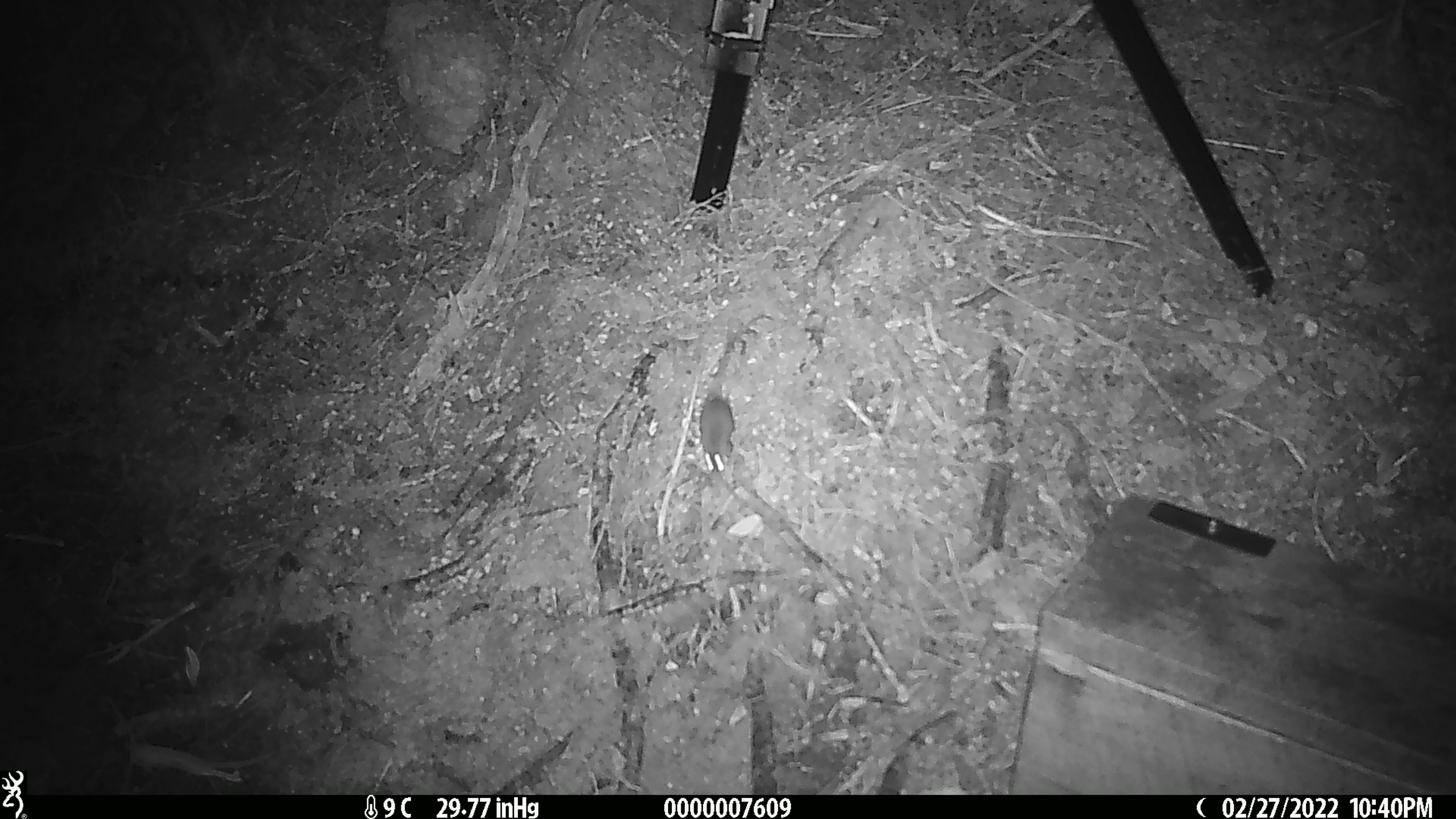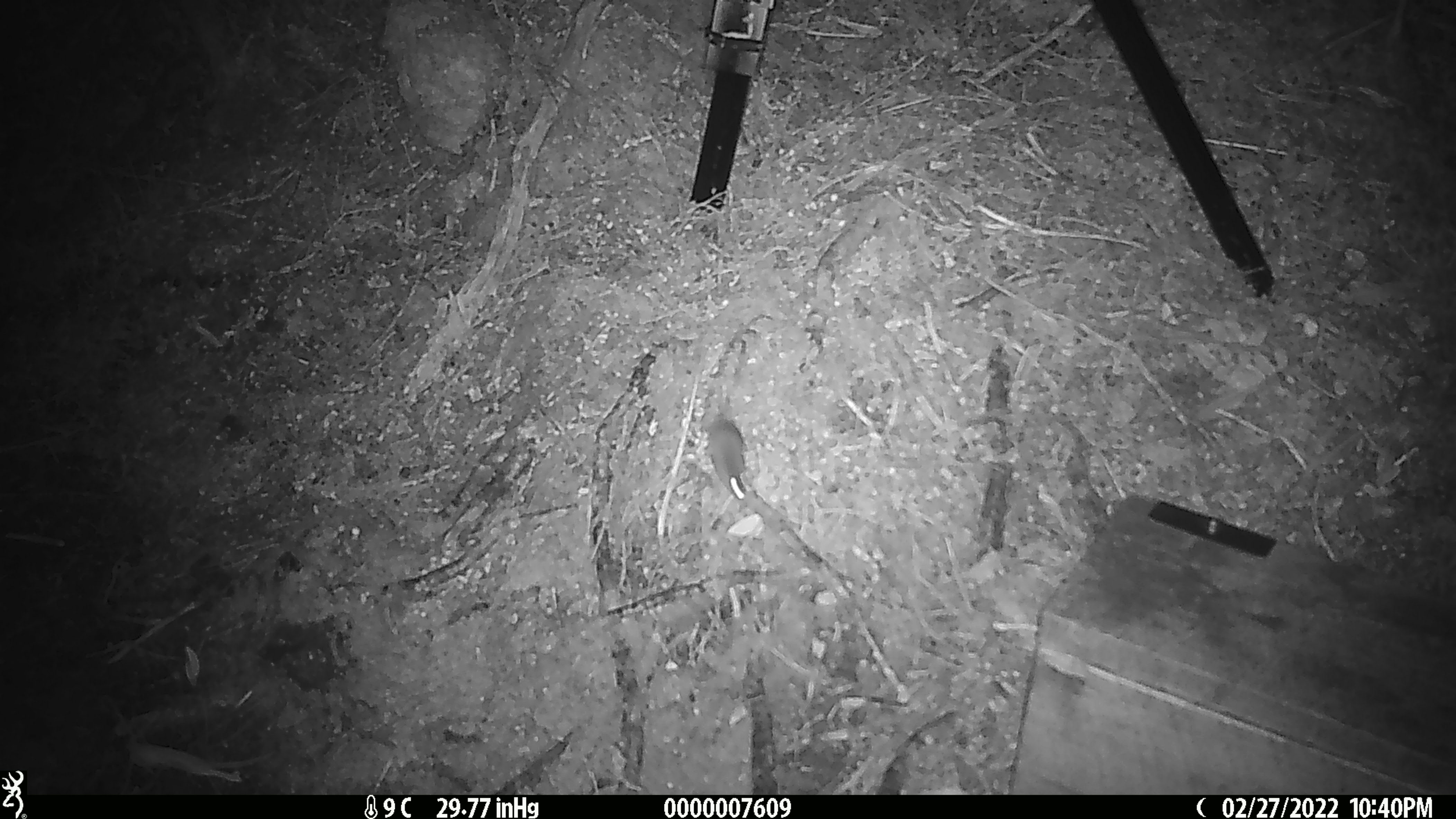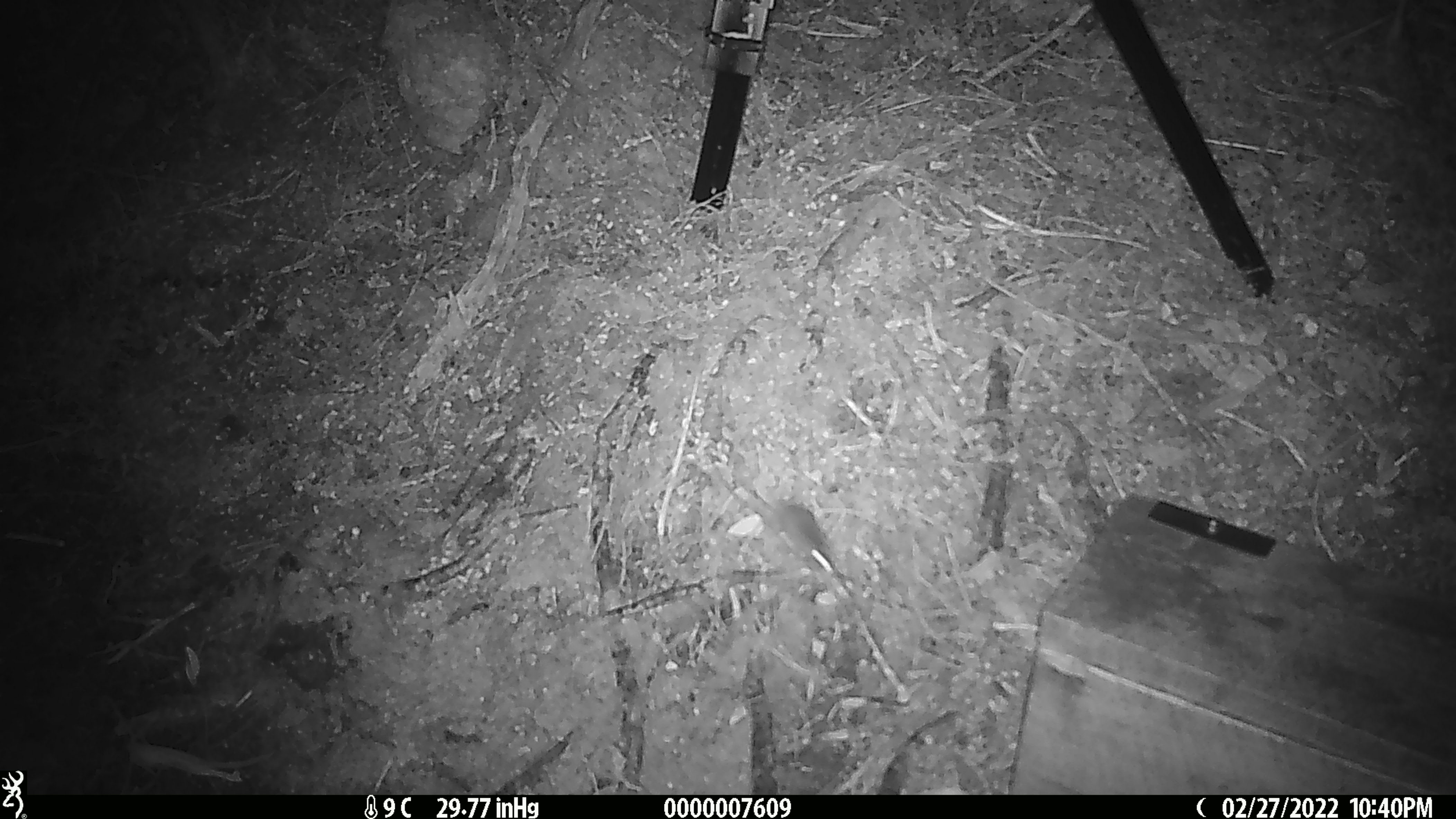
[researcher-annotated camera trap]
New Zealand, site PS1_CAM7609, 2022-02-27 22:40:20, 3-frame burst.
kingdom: Animalia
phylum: Chordata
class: Mammalia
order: Rodentia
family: Muridae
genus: Mus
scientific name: Mus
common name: mouse